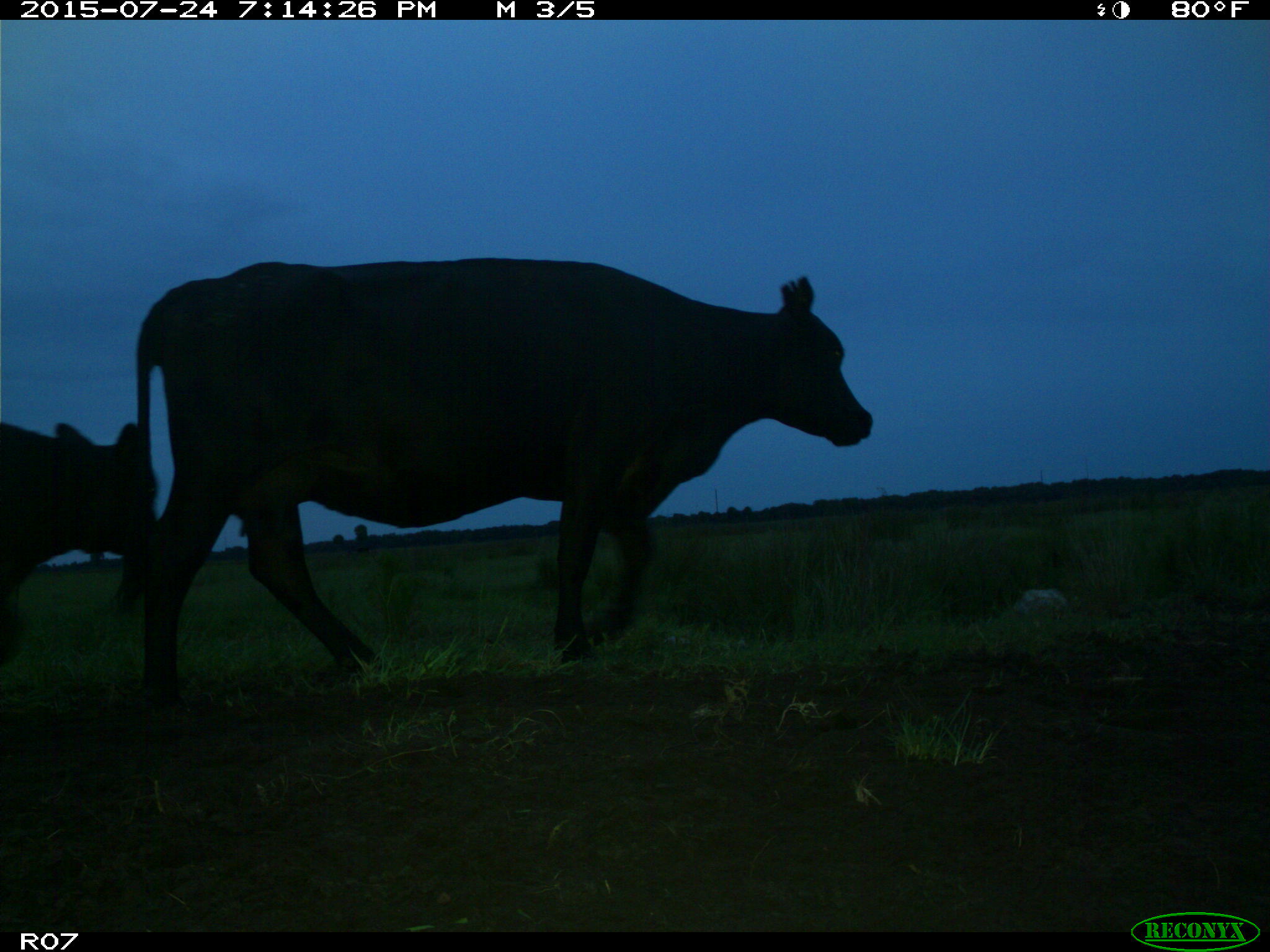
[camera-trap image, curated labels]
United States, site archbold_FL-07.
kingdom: Animalia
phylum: Chordata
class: Mammalia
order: Artiodactyla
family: Bovidae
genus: Bos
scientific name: Bos taurus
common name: domestic cow